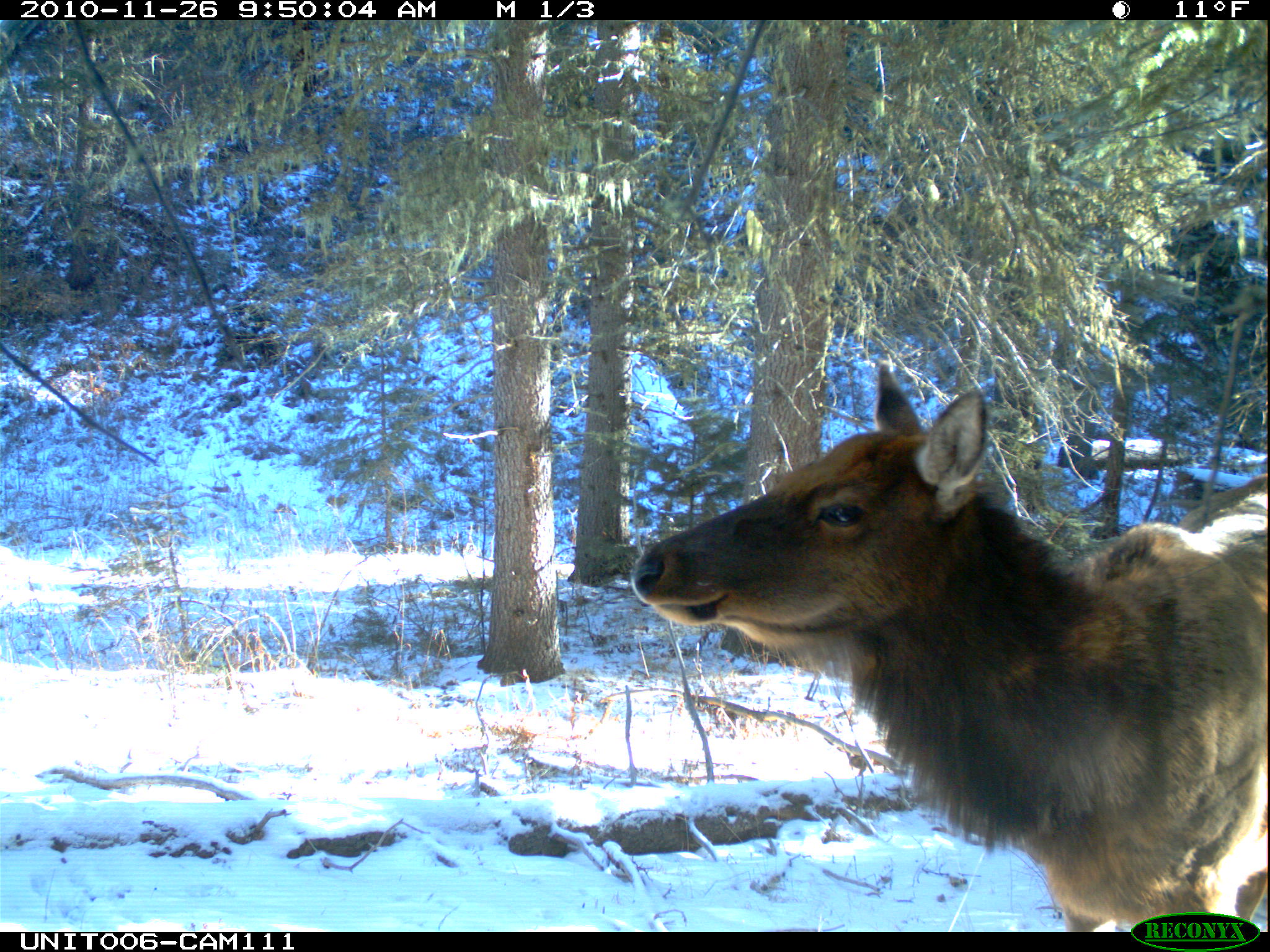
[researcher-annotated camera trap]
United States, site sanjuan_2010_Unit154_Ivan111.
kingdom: Animalia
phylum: Chordata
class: Mammalia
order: Artiodactyla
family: Cervidae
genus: Cervus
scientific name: Cervus elaphus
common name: red deer